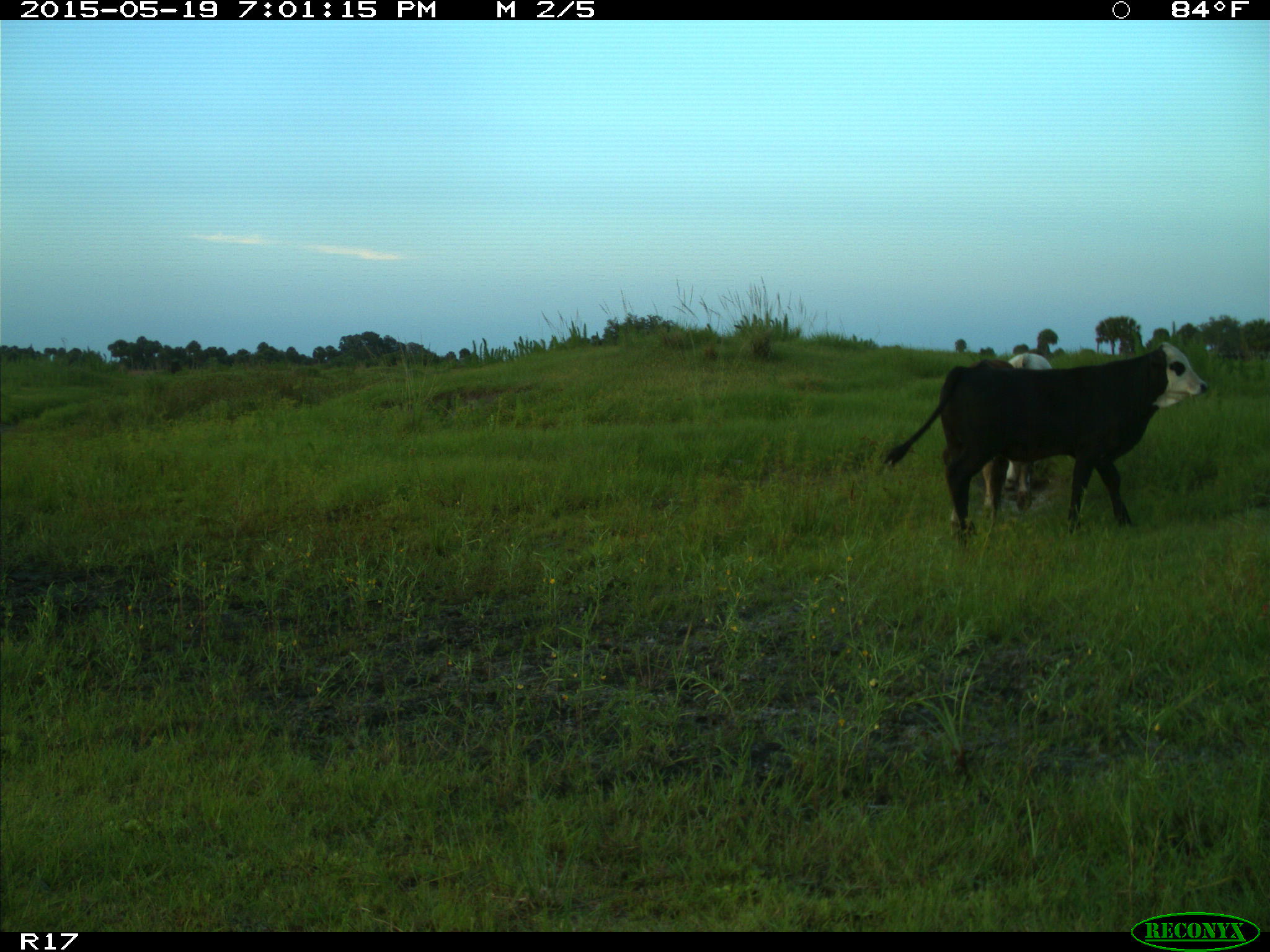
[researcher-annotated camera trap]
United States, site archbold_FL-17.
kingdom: Animalia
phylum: Chordata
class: Mammalia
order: Artiodactyla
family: Bovidae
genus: Bos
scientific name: Bos taurus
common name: domestic cow